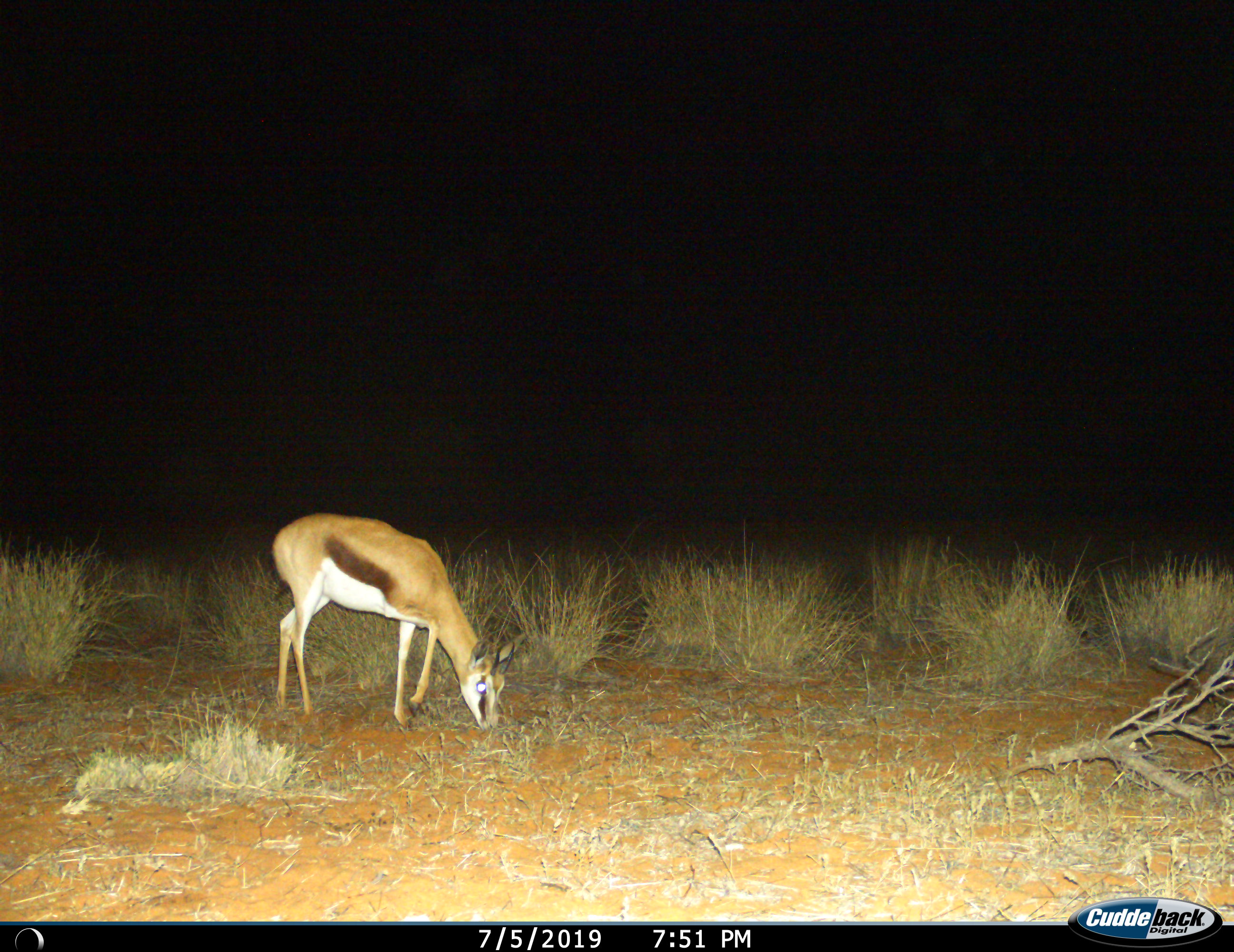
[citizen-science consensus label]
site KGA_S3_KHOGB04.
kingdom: Animalia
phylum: Chordata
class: Mammalia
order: Artiodactyla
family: Bovidae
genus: Antidorcas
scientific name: Antidorcas marsupialis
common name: springbok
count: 1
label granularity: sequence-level